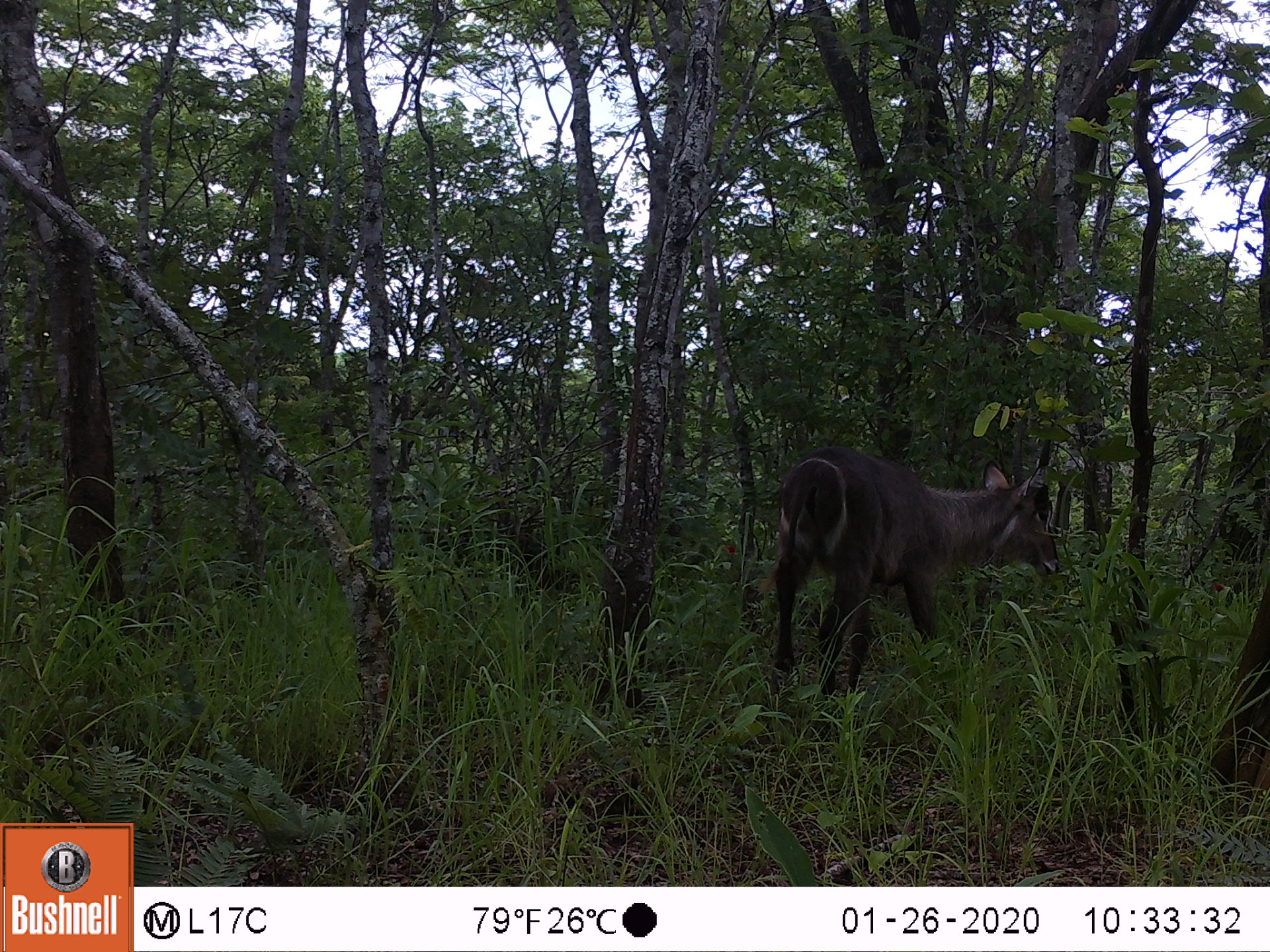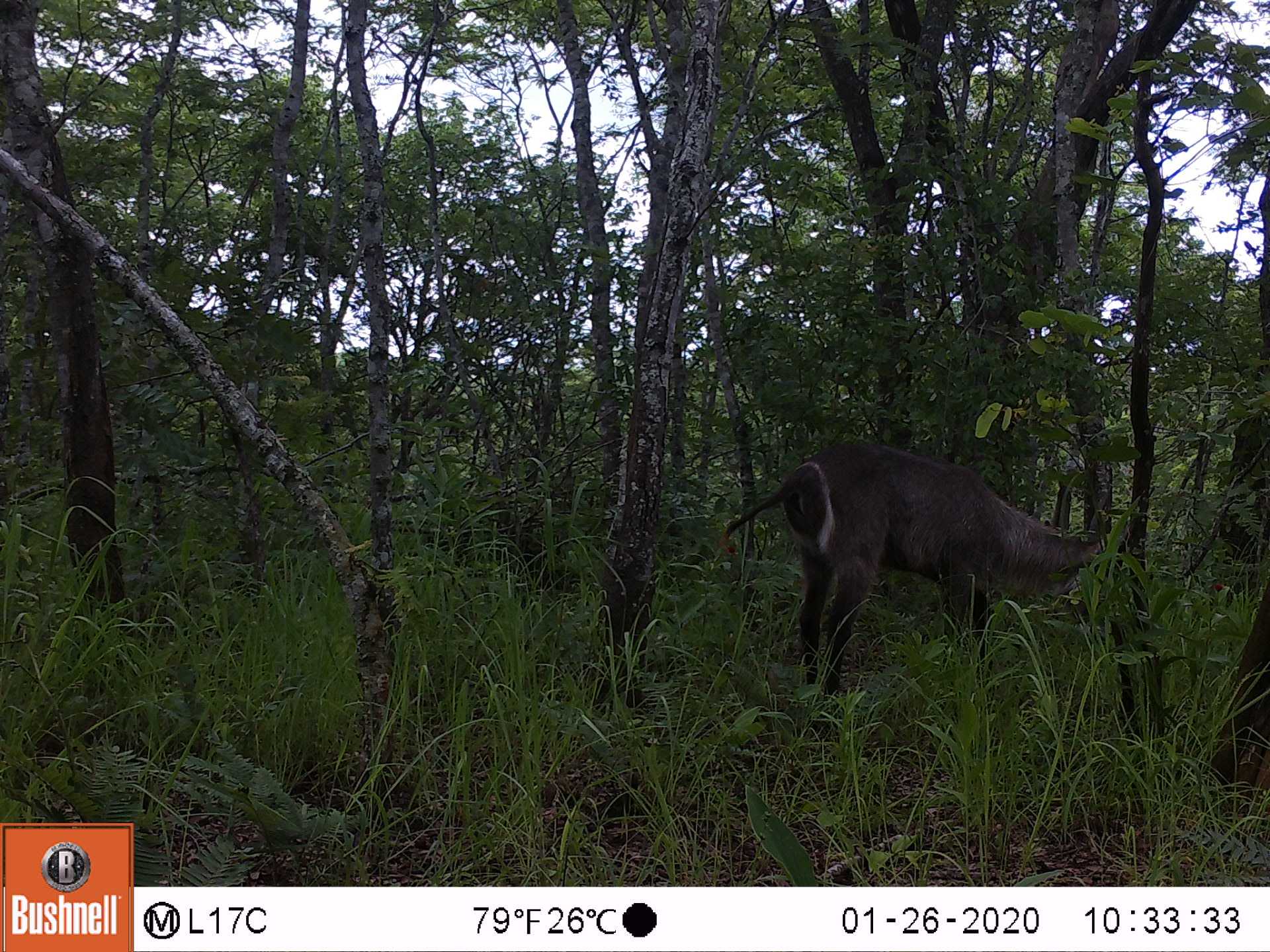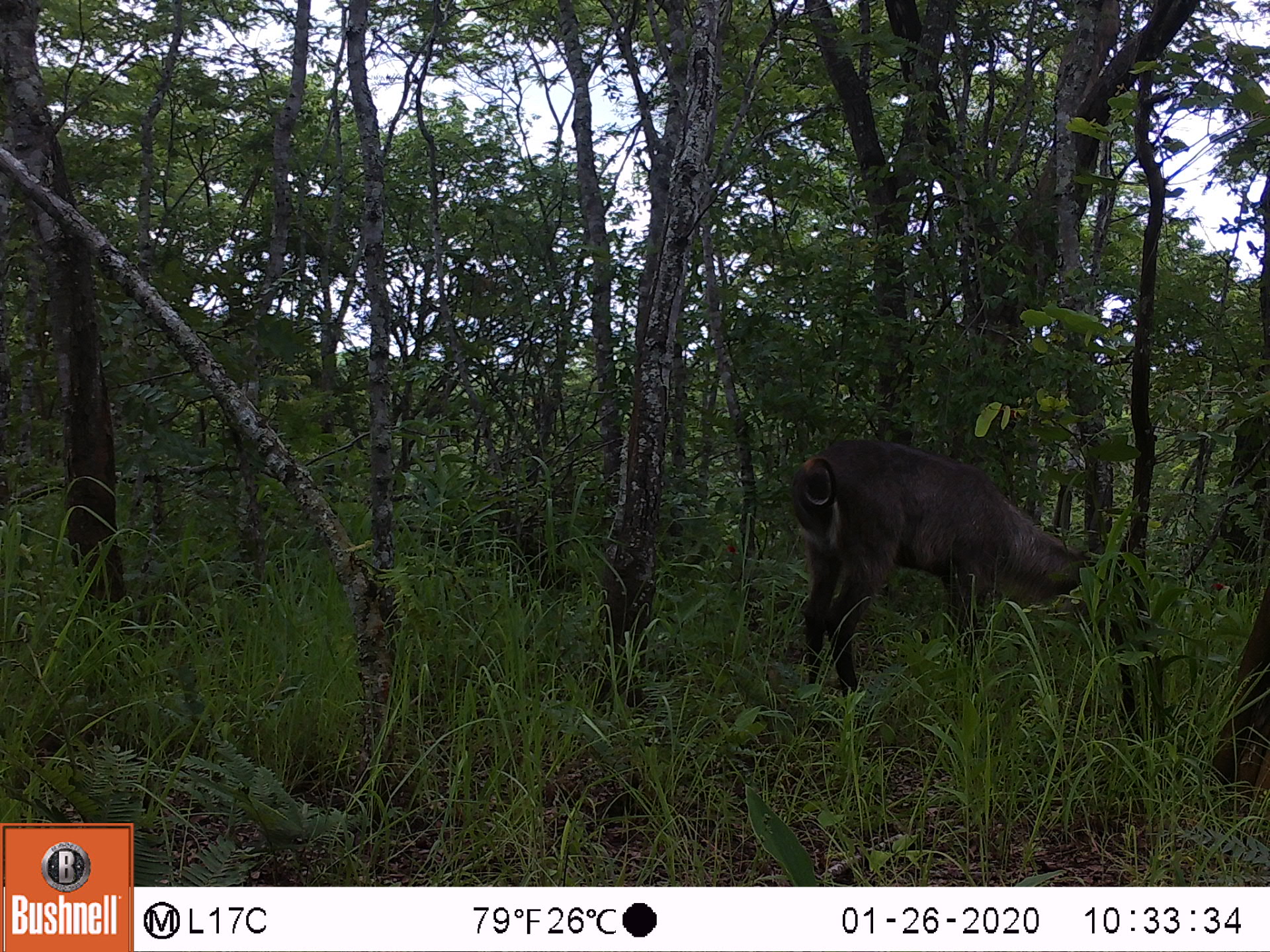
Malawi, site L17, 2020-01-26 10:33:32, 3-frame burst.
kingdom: Animalia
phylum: Chordata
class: Mammalia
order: Artiodactyla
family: Bovidae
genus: Kobus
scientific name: Kobus ellipsiprymnus ellipsiprymnus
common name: common waterbuck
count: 1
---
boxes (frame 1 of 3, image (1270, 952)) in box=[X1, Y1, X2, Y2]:
common waterbuck: box=[764, 452, 1064, 708]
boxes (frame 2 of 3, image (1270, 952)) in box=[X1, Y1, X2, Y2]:
common waterbuck: box=[776, 454, 1101, 707]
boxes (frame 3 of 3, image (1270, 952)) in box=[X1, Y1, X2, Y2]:
common waterbuck: box=[784, 426, 1094, 693]